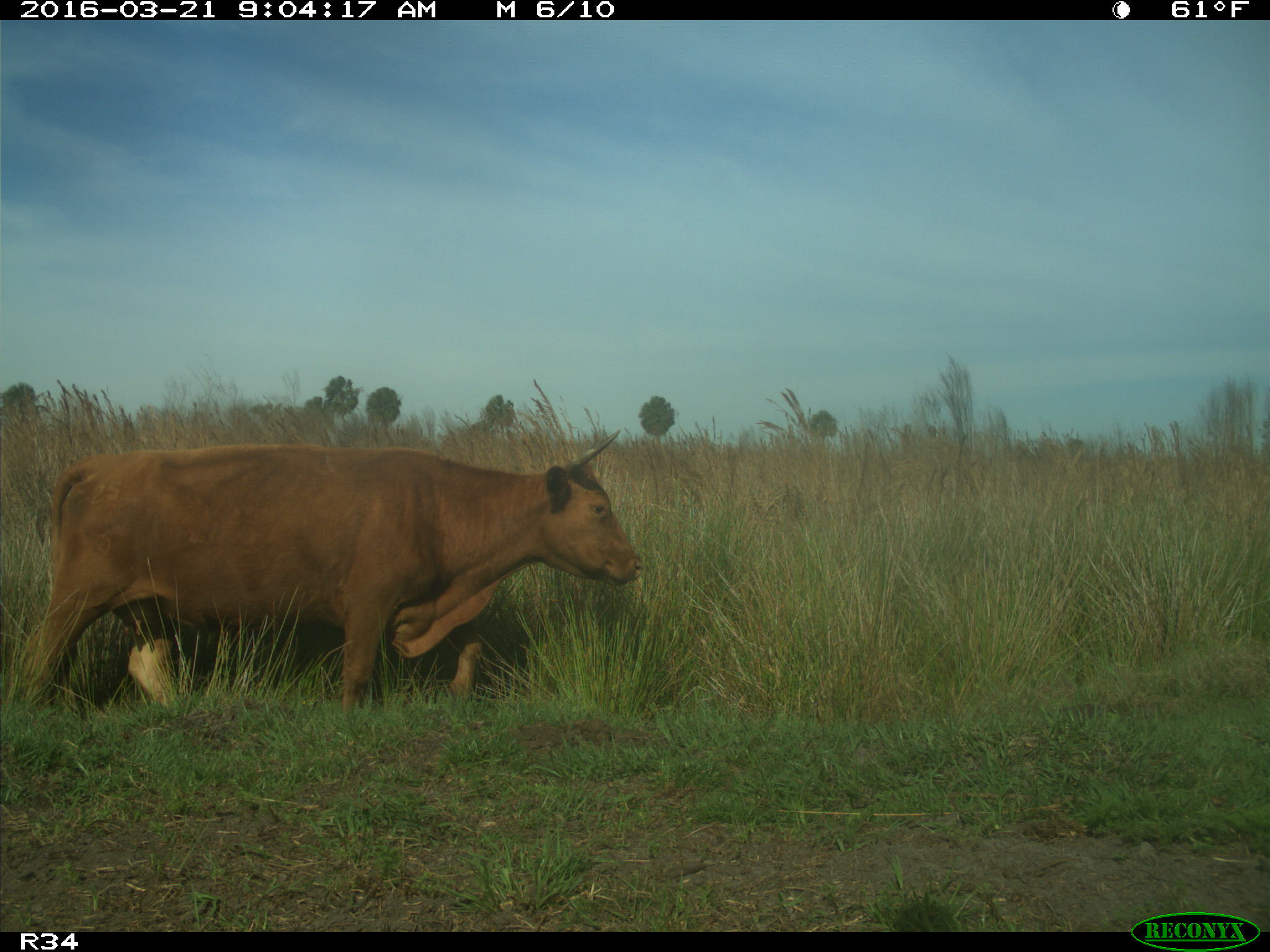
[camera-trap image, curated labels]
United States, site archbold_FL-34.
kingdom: Animalia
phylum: Chordata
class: Mammalia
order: Artiodactyla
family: Bovidae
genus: Bos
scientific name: Bos taurus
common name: domestic cow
Bos taurus (domestic cow).